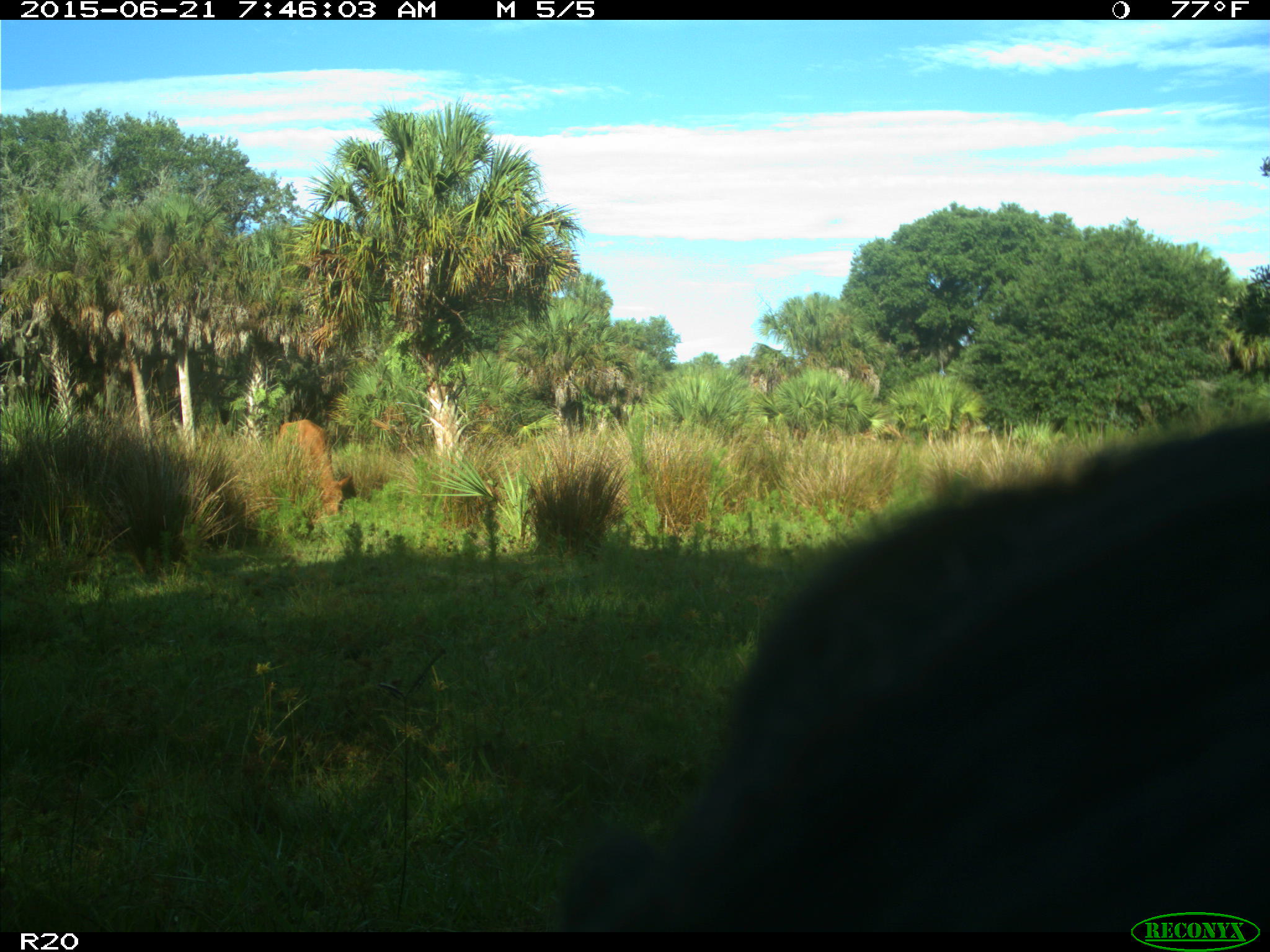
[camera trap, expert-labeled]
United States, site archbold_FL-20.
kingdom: Animalia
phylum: Chordata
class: Mammalia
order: Artiodactyla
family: Bovidae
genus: Bos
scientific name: Bos taurus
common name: domestic cow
Bos taurus (domestic cow).